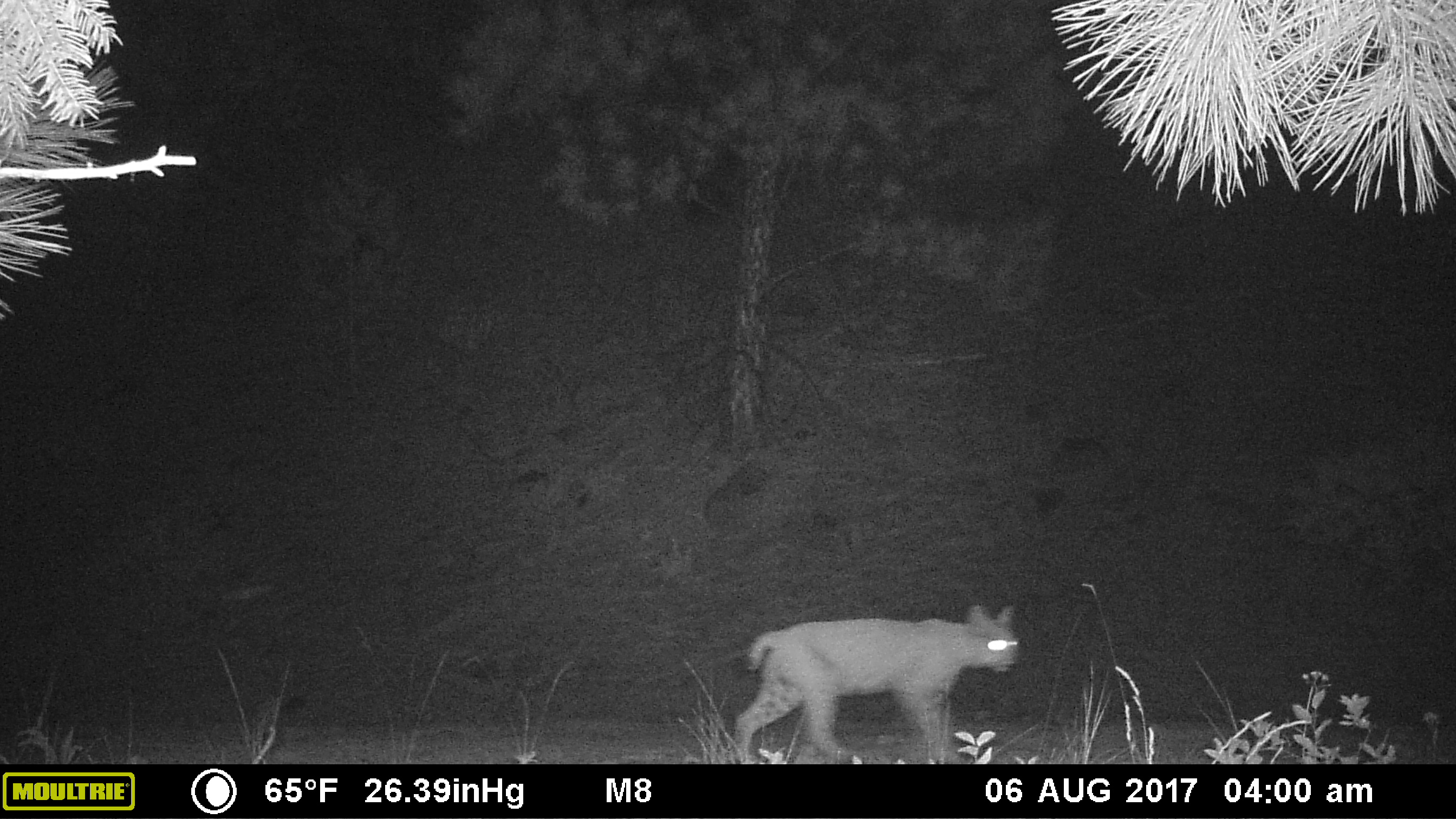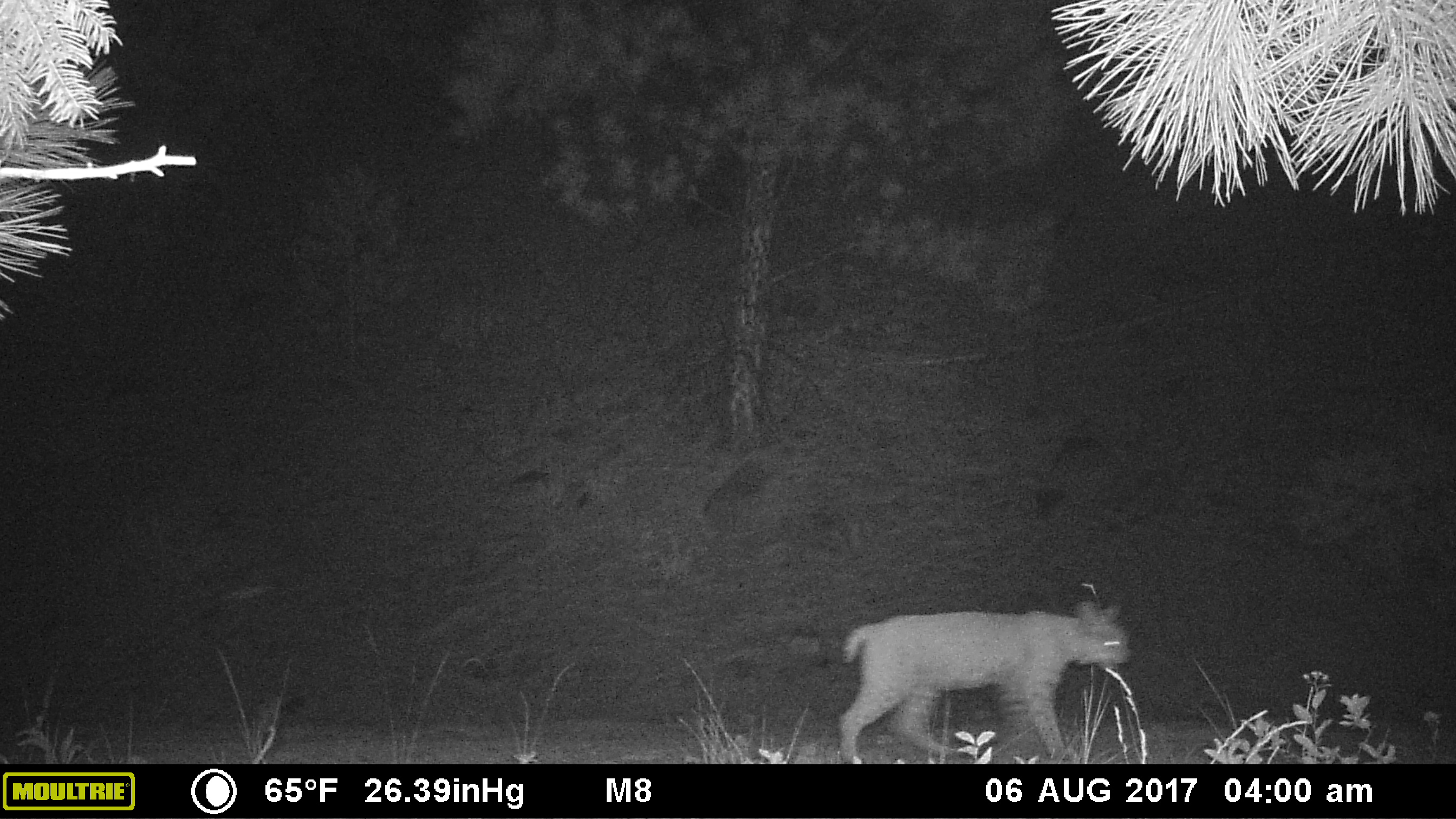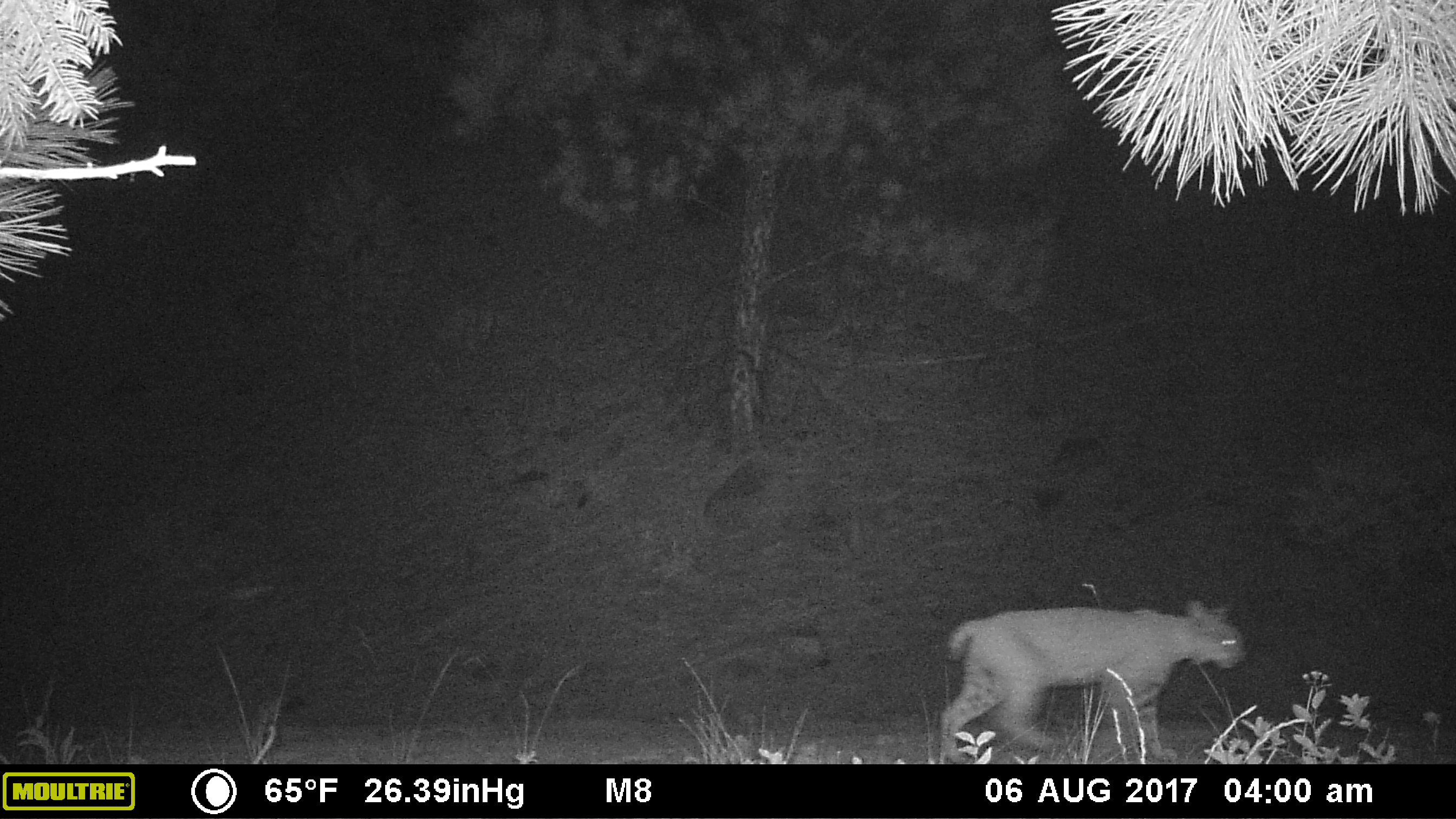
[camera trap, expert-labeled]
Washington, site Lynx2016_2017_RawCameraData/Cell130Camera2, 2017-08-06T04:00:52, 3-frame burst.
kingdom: Animalia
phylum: Chordata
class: Mammalia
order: Carnivora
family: Felidae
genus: Lynx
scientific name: Lynx rufus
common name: bobcat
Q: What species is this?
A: Lynx rufus (bobcat).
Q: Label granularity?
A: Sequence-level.